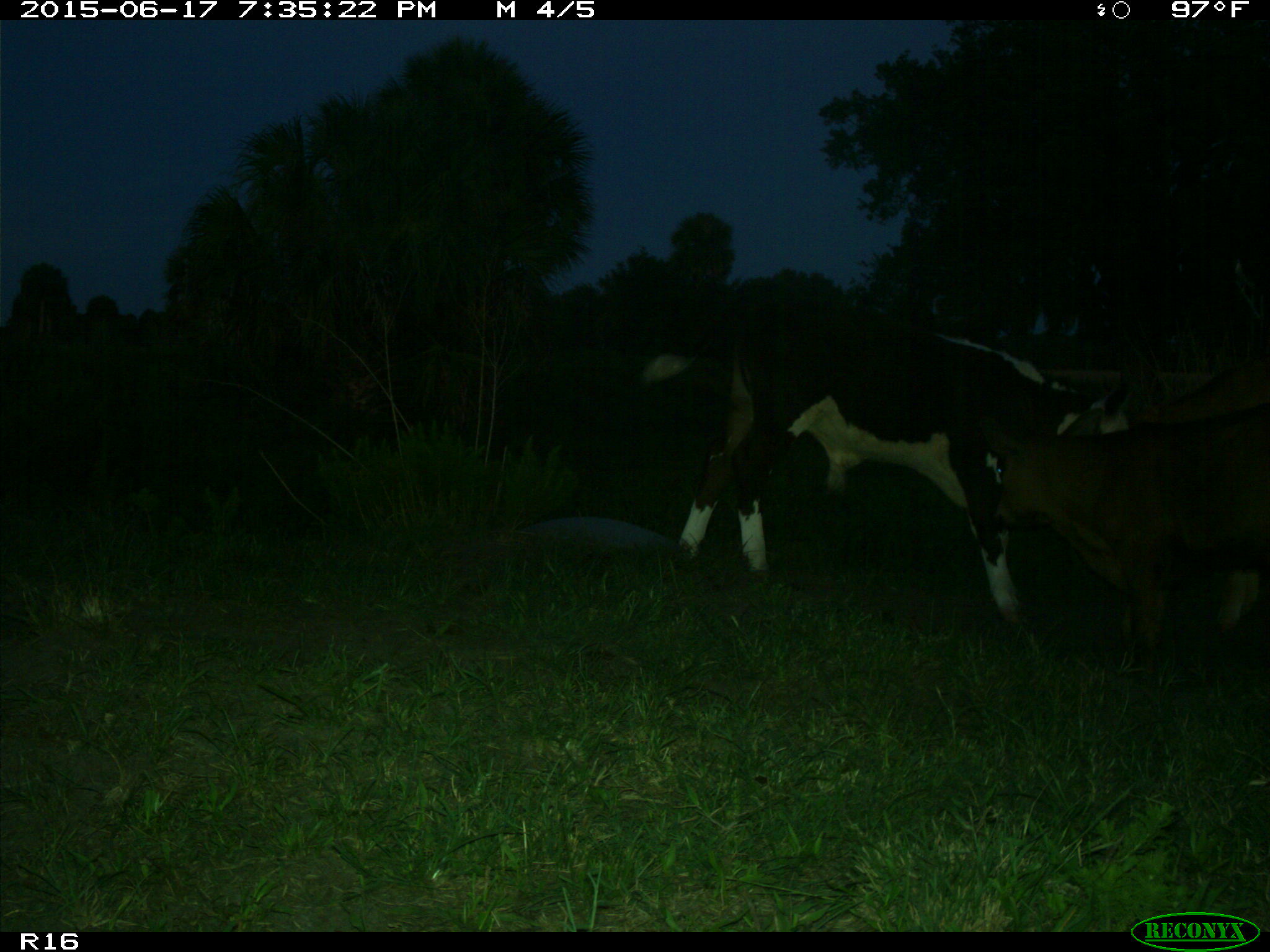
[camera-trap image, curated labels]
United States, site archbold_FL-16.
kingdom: Animalia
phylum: Chordata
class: Mammalia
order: Artiodactyla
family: Bovidae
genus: Bos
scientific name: Bos taurus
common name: domestic cow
Bos taurus (domestic cow).